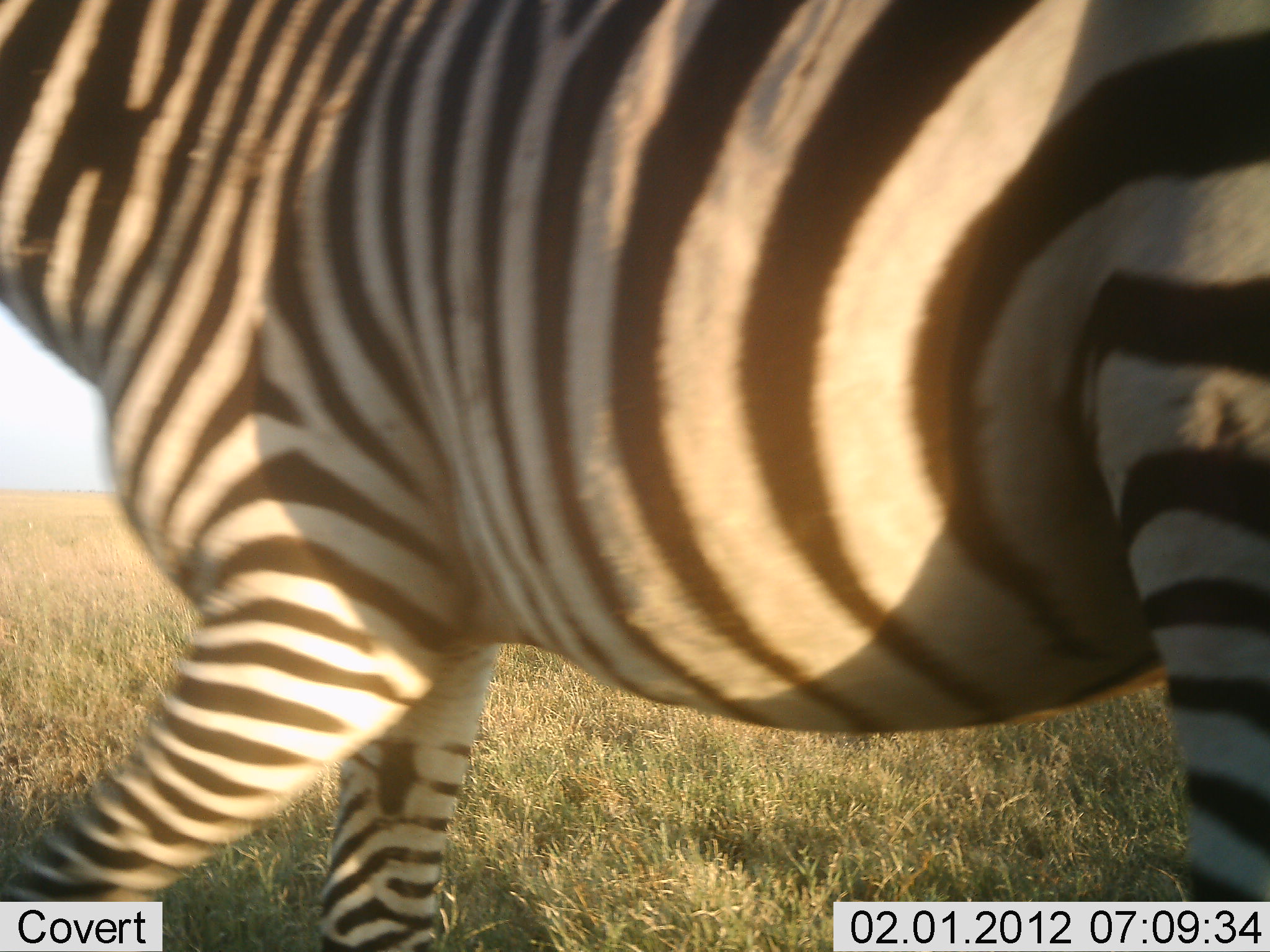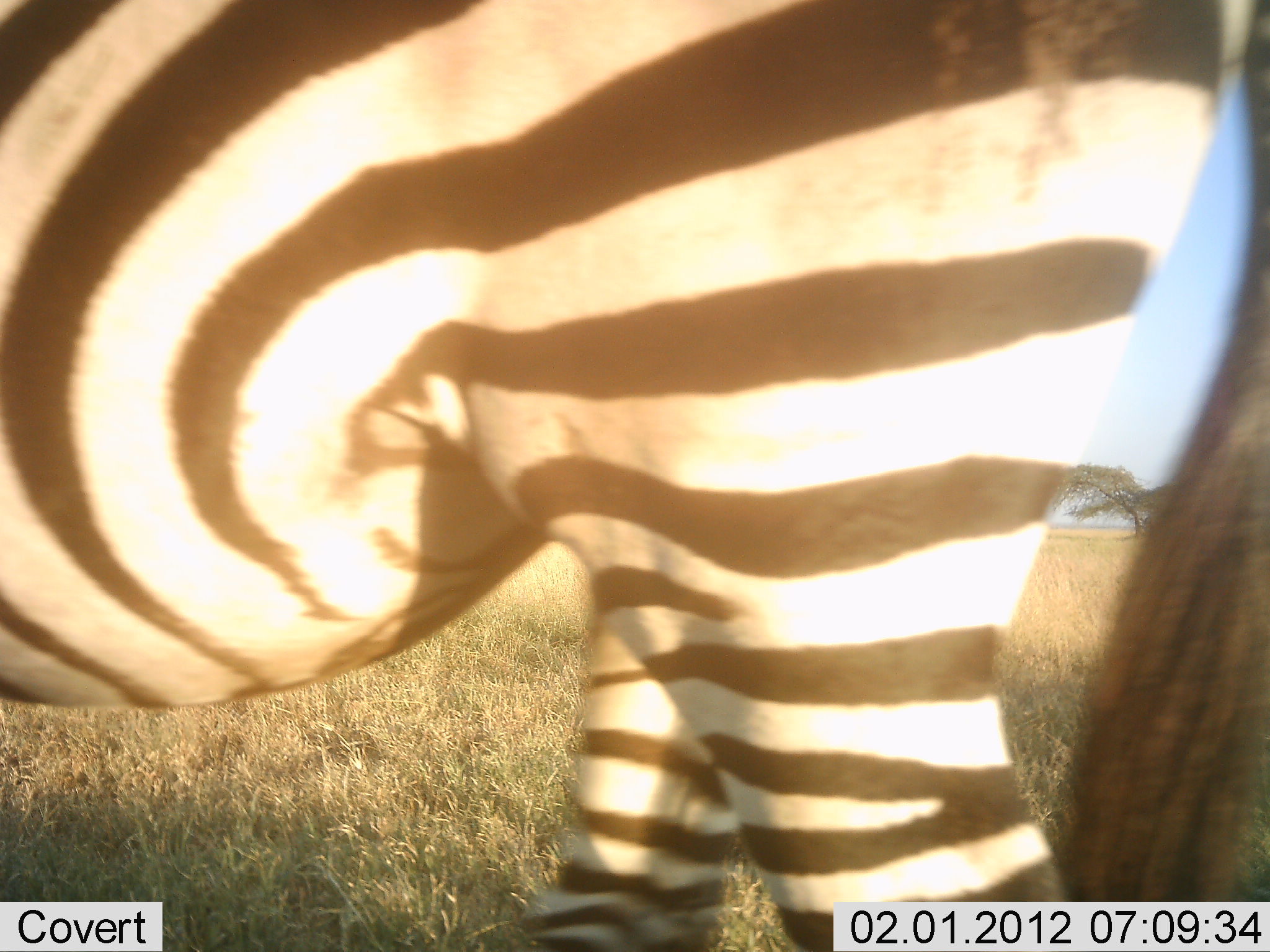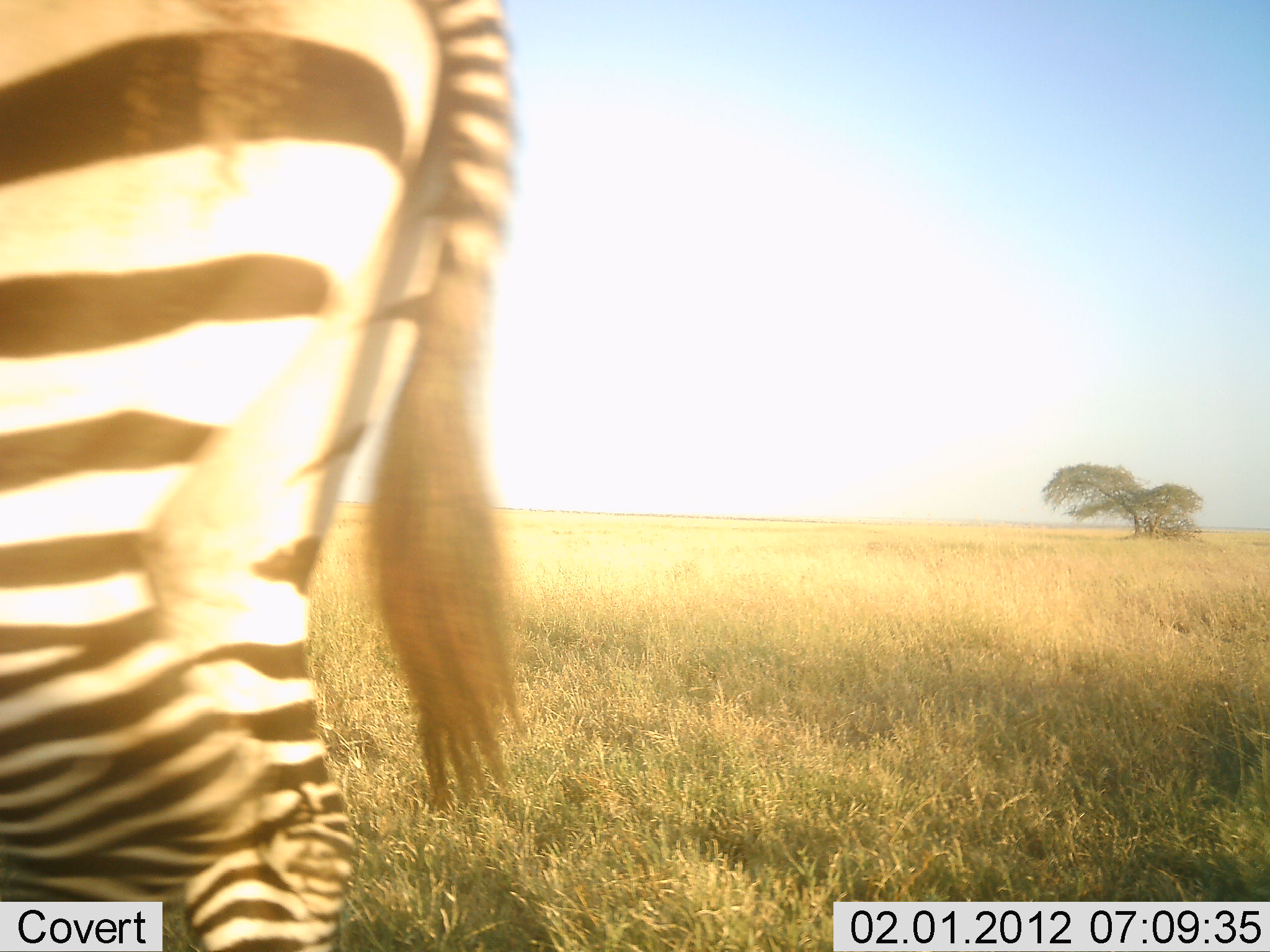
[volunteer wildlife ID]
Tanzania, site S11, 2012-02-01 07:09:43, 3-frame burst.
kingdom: Animalia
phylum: Chordata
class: Mammalia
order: Perissodactyla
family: Equidae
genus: Equus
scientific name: Equus quagga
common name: plains zebra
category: zebra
Zebra (plains zebra) (Equus quagga), count 1. Behavior (volunteer vote fractions): standing 20%, resting 4%, moving 80%, interacting 0%. Young present (vote fraction): 0%. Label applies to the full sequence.